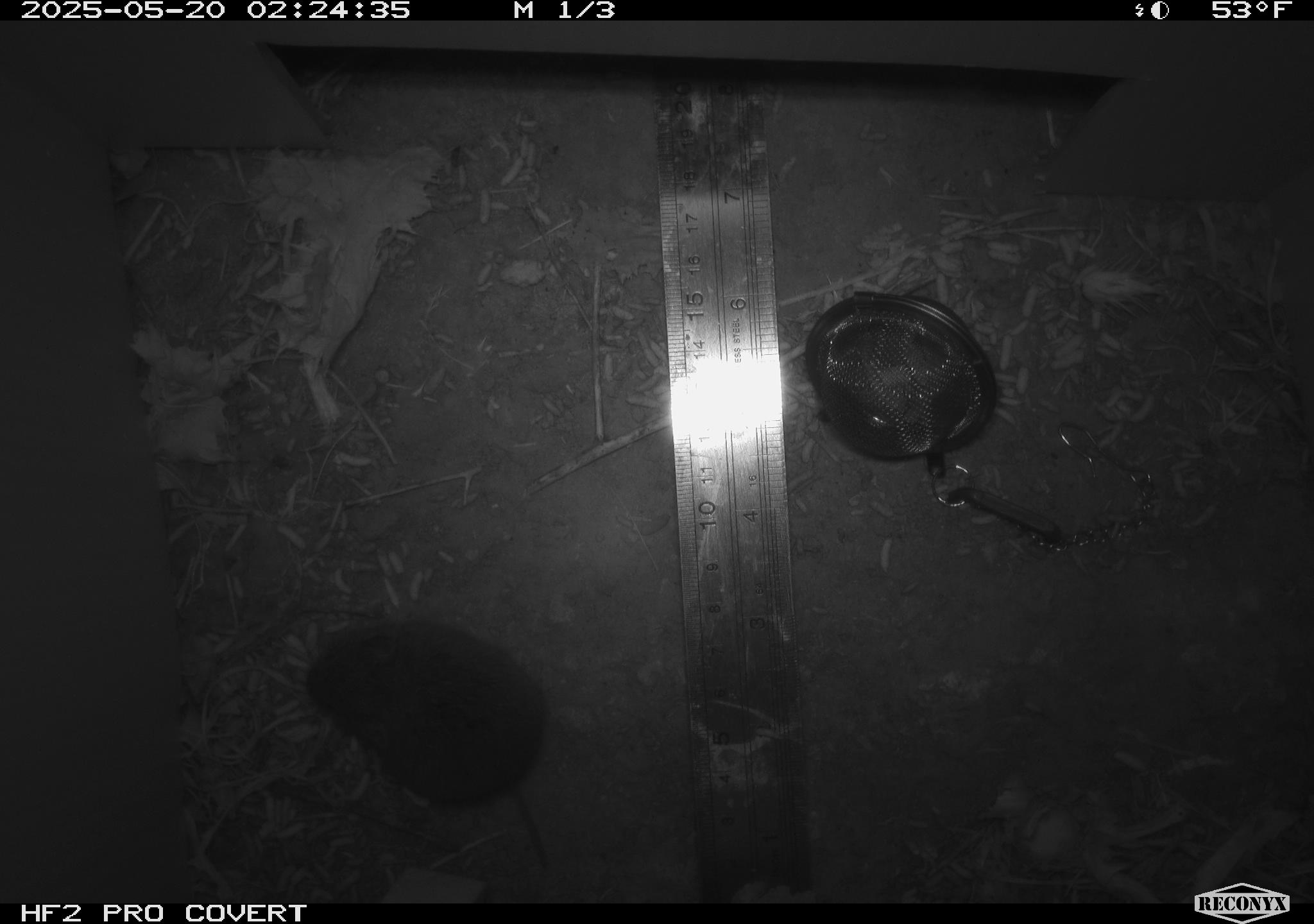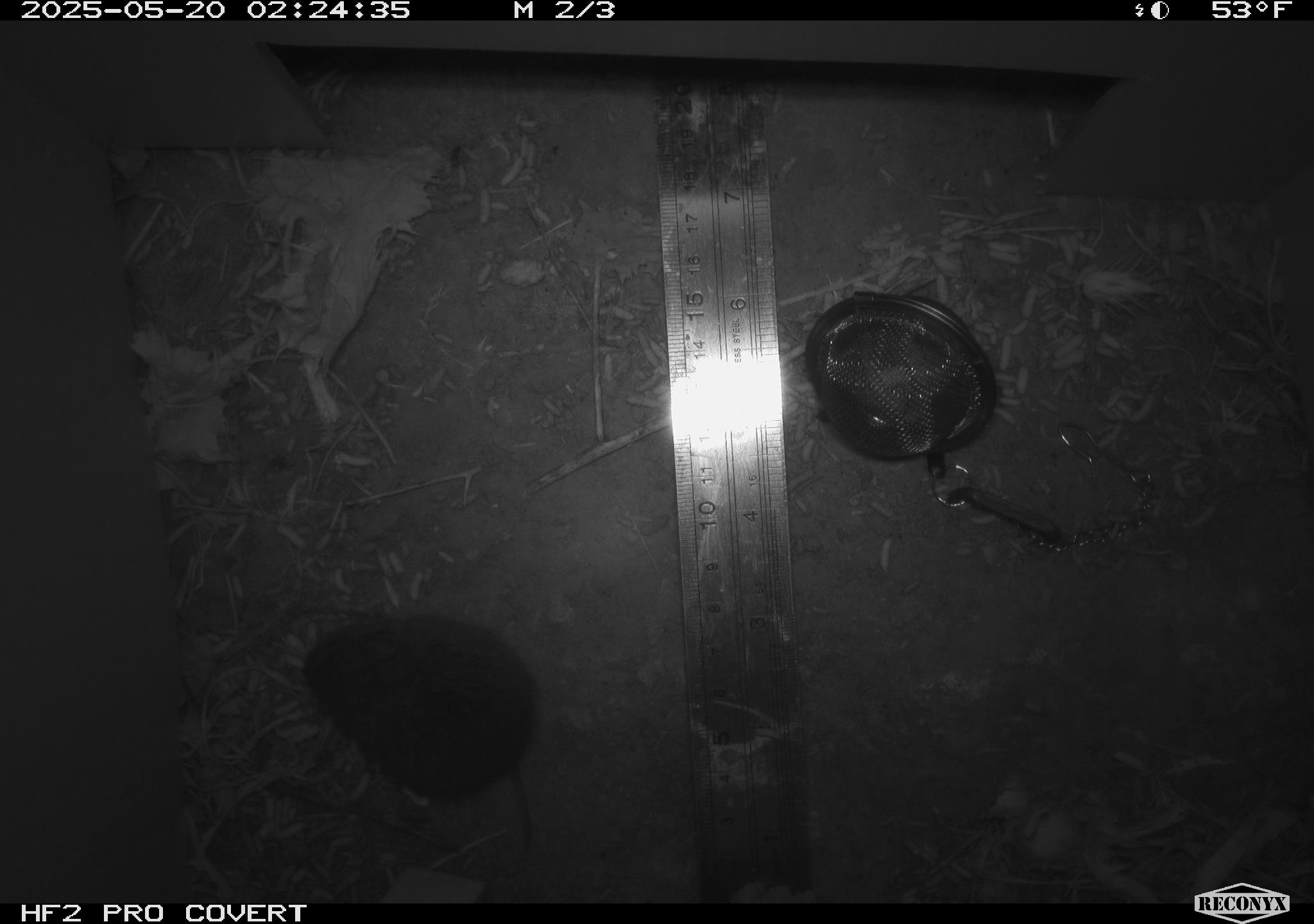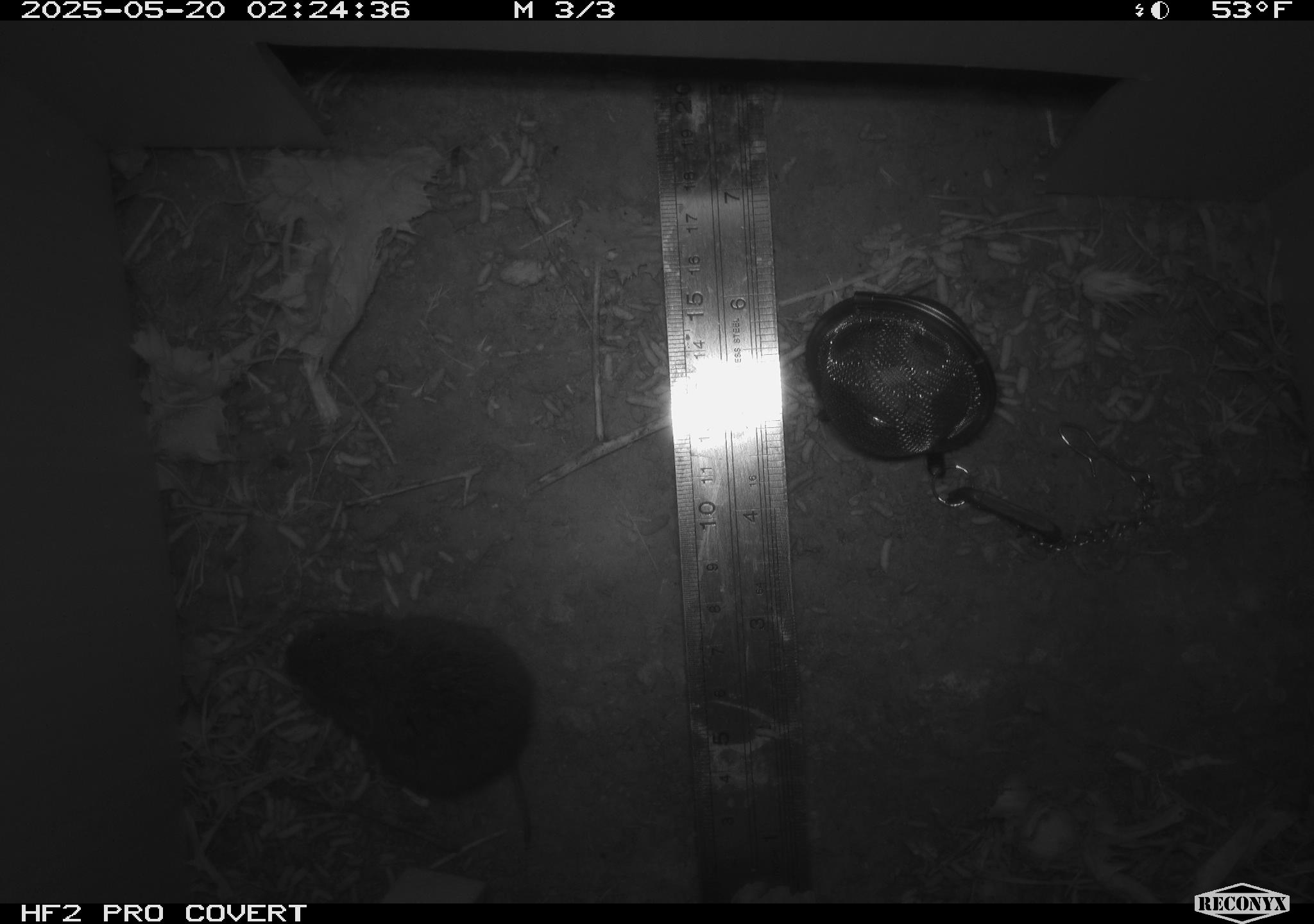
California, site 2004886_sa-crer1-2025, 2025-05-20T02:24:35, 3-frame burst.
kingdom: Animalia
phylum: Chordata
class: Mammalia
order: Rodentia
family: Cricetidae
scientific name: Arvicolinae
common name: voles, lemmings, and muskrats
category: arvicolinae subfamily